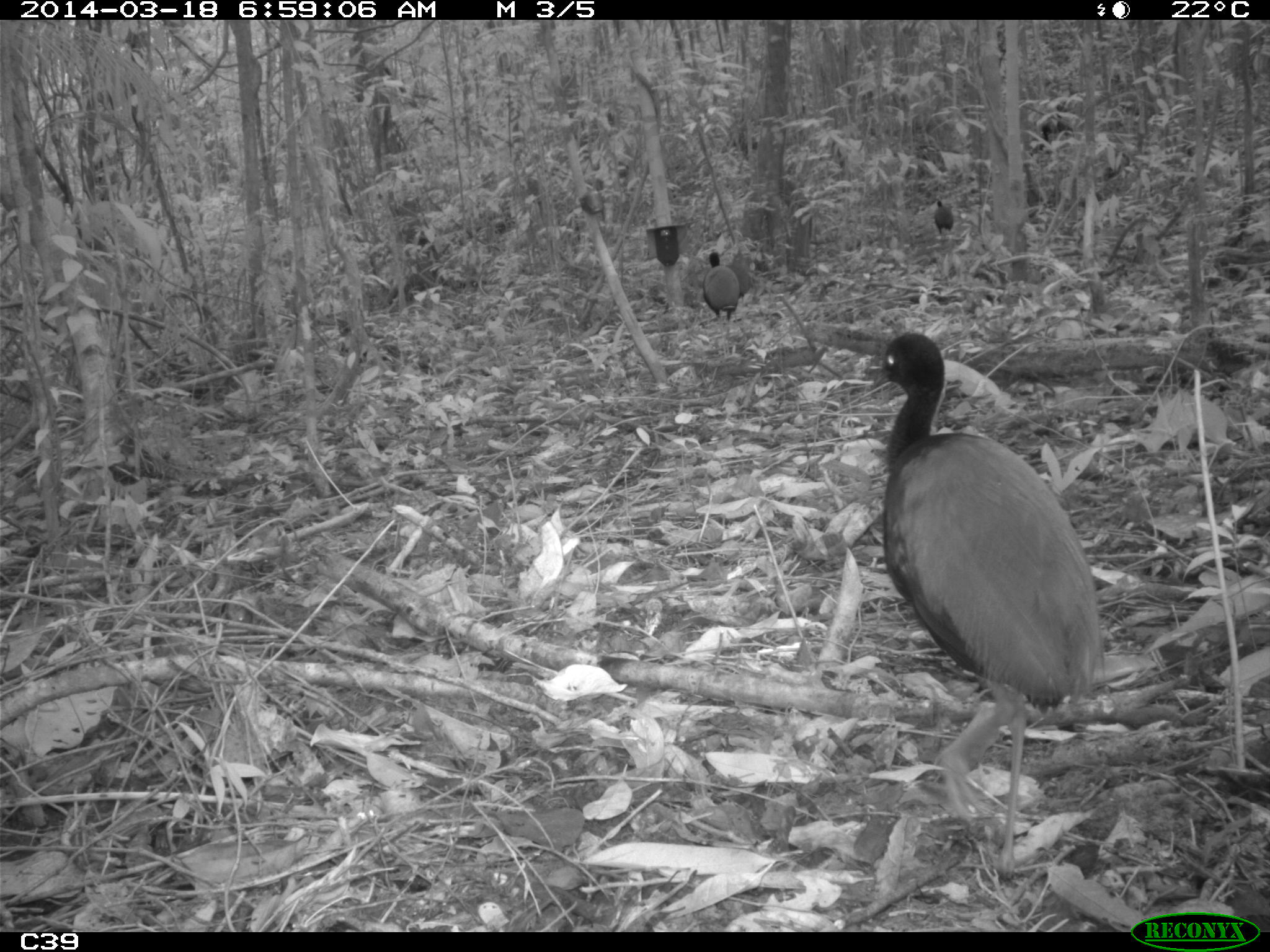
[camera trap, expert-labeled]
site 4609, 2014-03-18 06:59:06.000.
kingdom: Animalia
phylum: Chordata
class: Aves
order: Gruiformes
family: Psophiidae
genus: Psophia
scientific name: Psophia crepitans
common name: gray-winged trumpeter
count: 11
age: adult